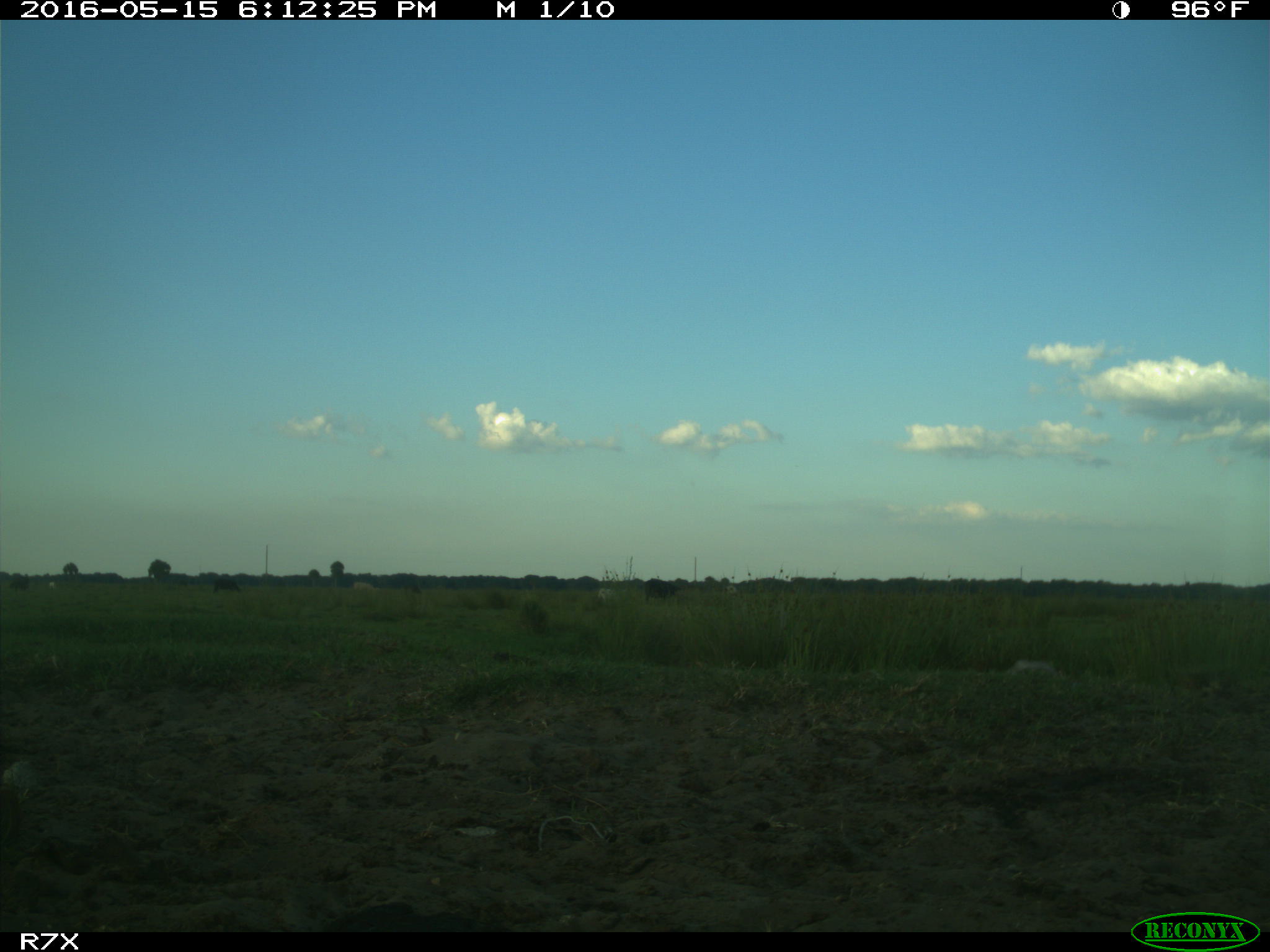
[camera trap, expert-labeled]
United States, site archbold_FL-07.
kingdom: Animalia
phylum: Chordata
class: Mammalia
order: Artiodactyla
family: Bovidae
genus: Bos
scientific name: Bos taurus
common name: domestic cow